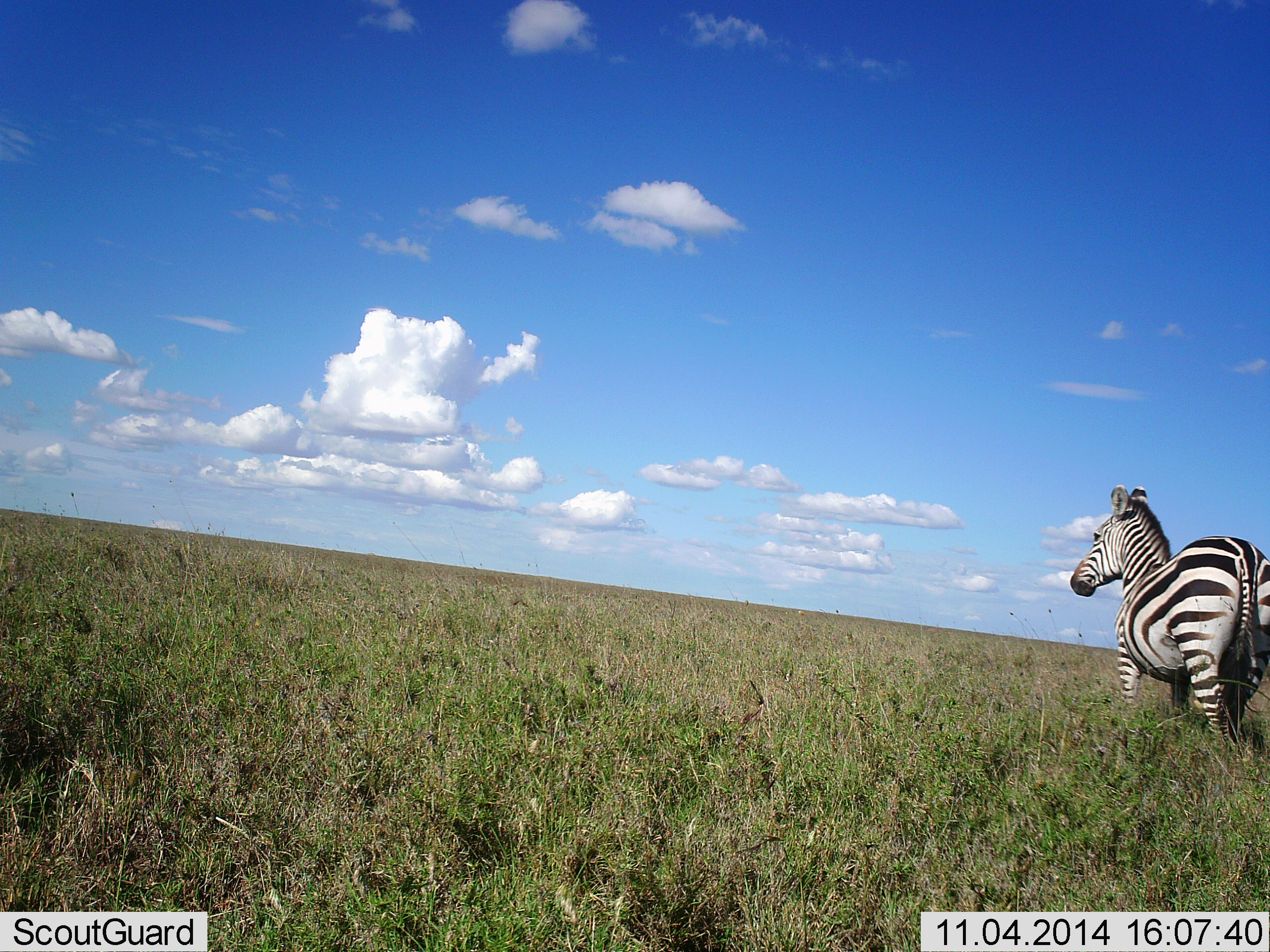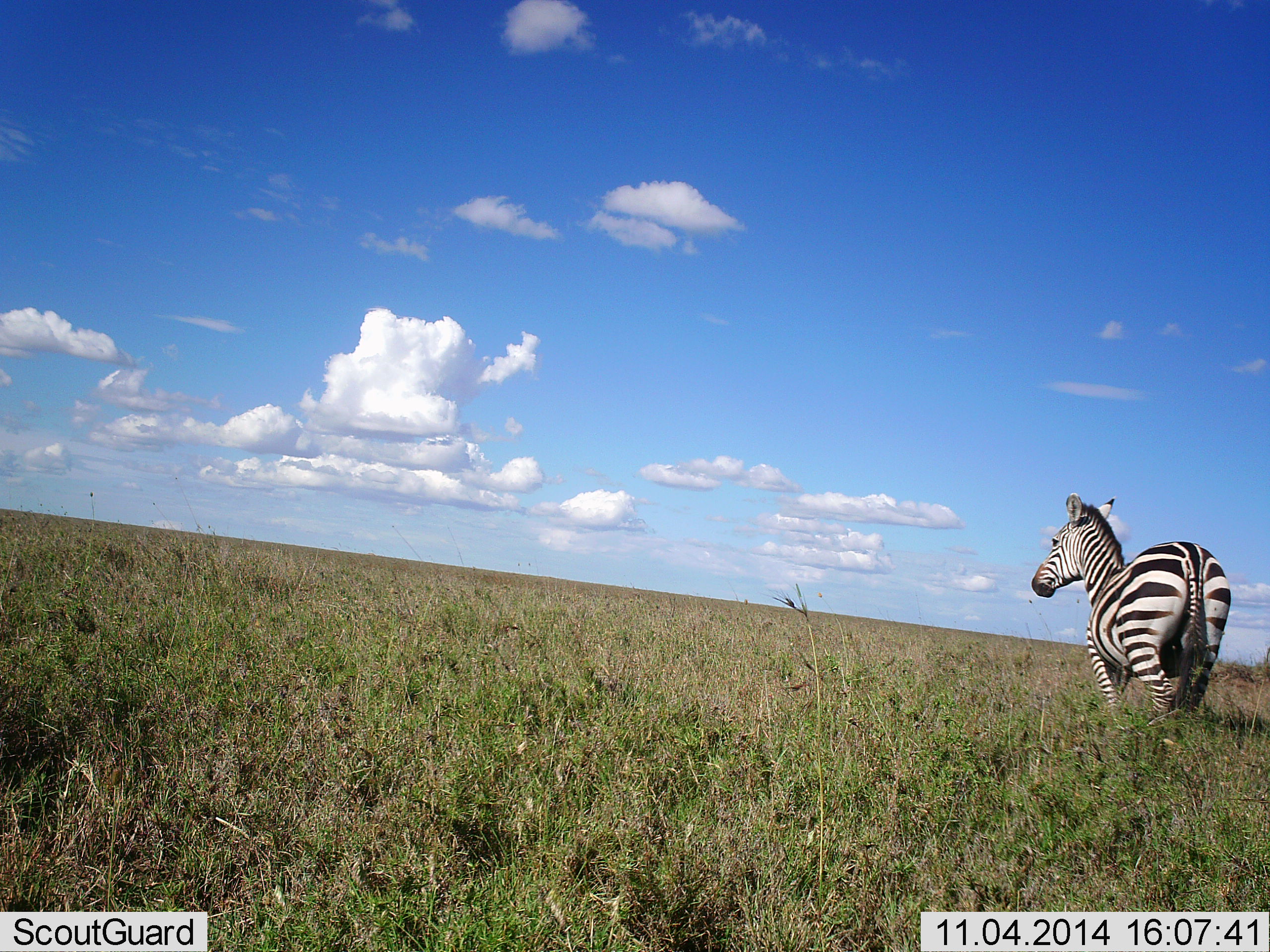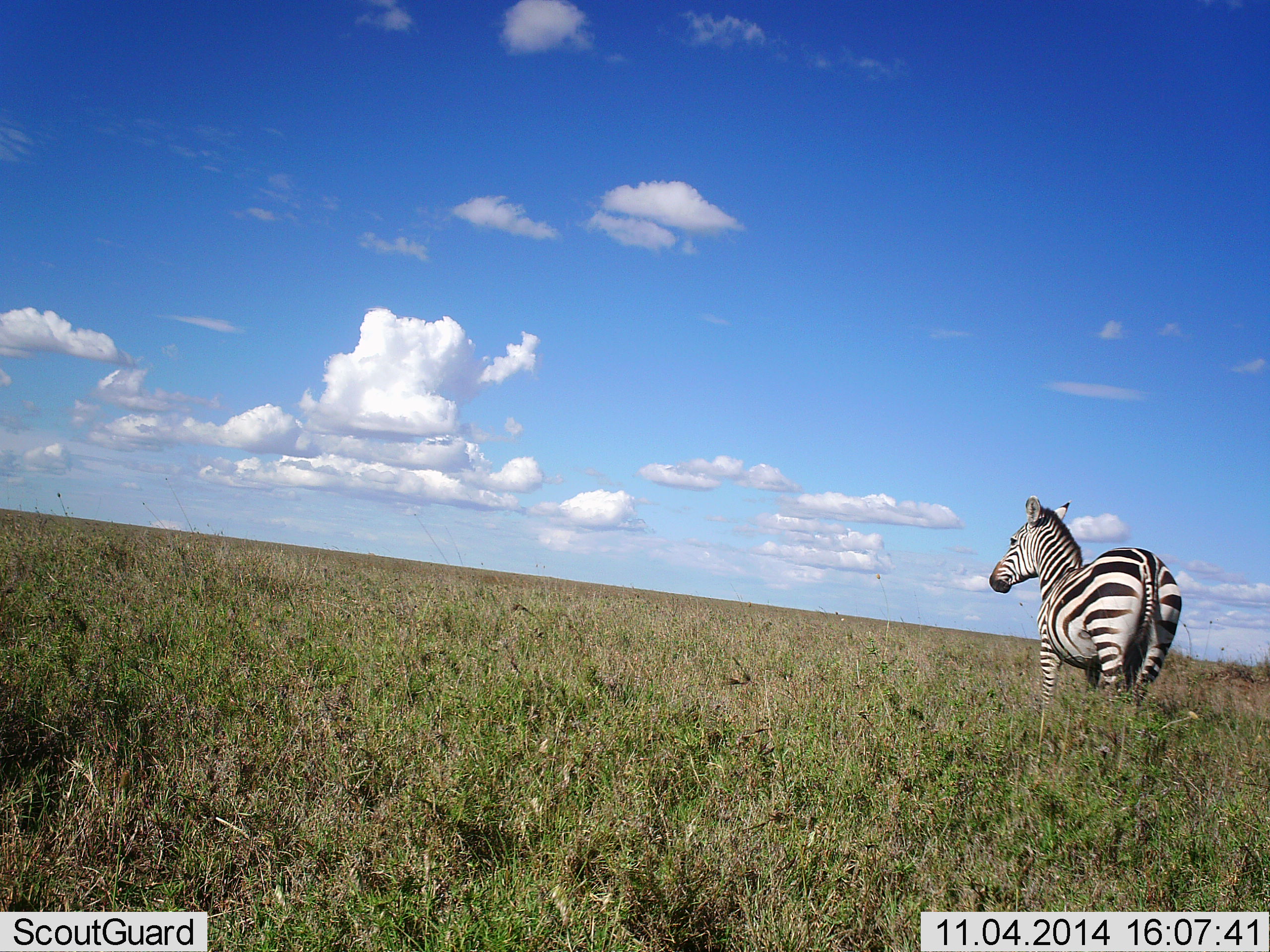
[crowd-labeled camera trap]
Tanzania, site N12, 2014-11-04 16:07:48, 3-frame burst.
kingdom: Animalia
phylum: Chordata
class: Mammalia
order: Perissodactyla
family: Equidae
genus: Equus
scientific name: Equus quagga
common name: plains zebra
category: zebra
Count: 1.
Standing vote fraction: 0%.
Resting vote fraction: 0%.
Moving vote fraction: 100%.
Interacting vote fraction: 0%.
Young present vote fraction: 0%.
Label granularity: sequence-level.